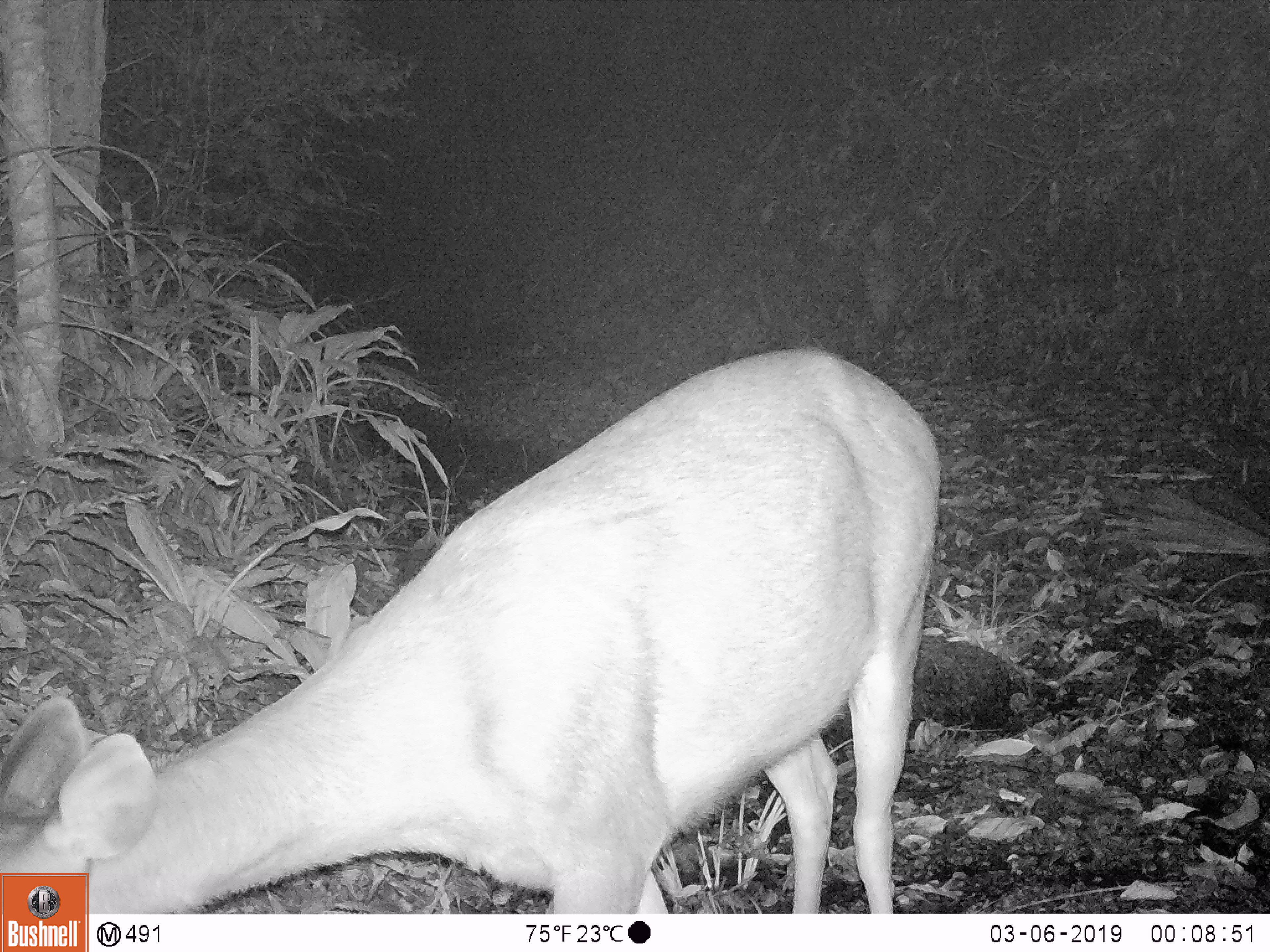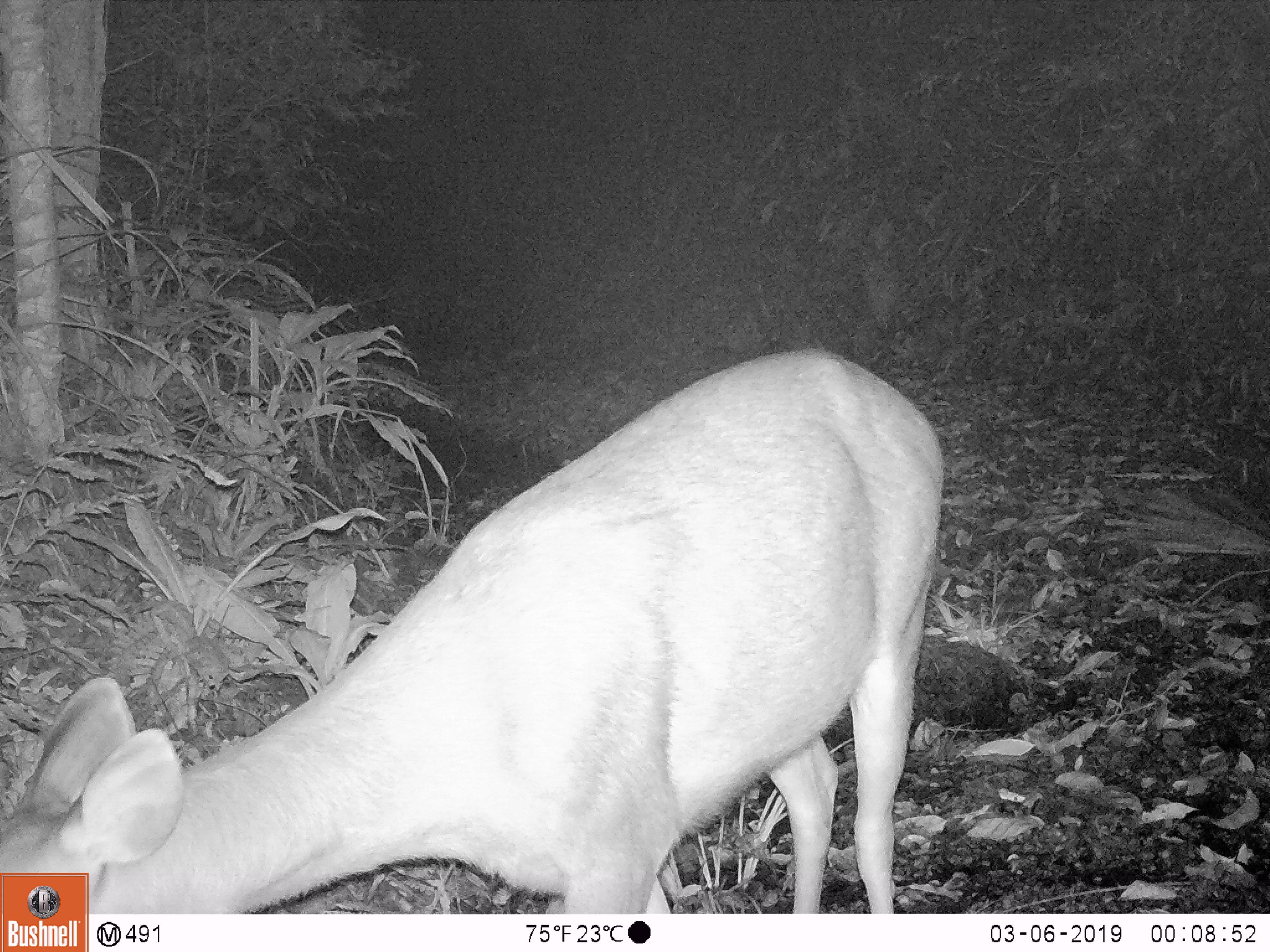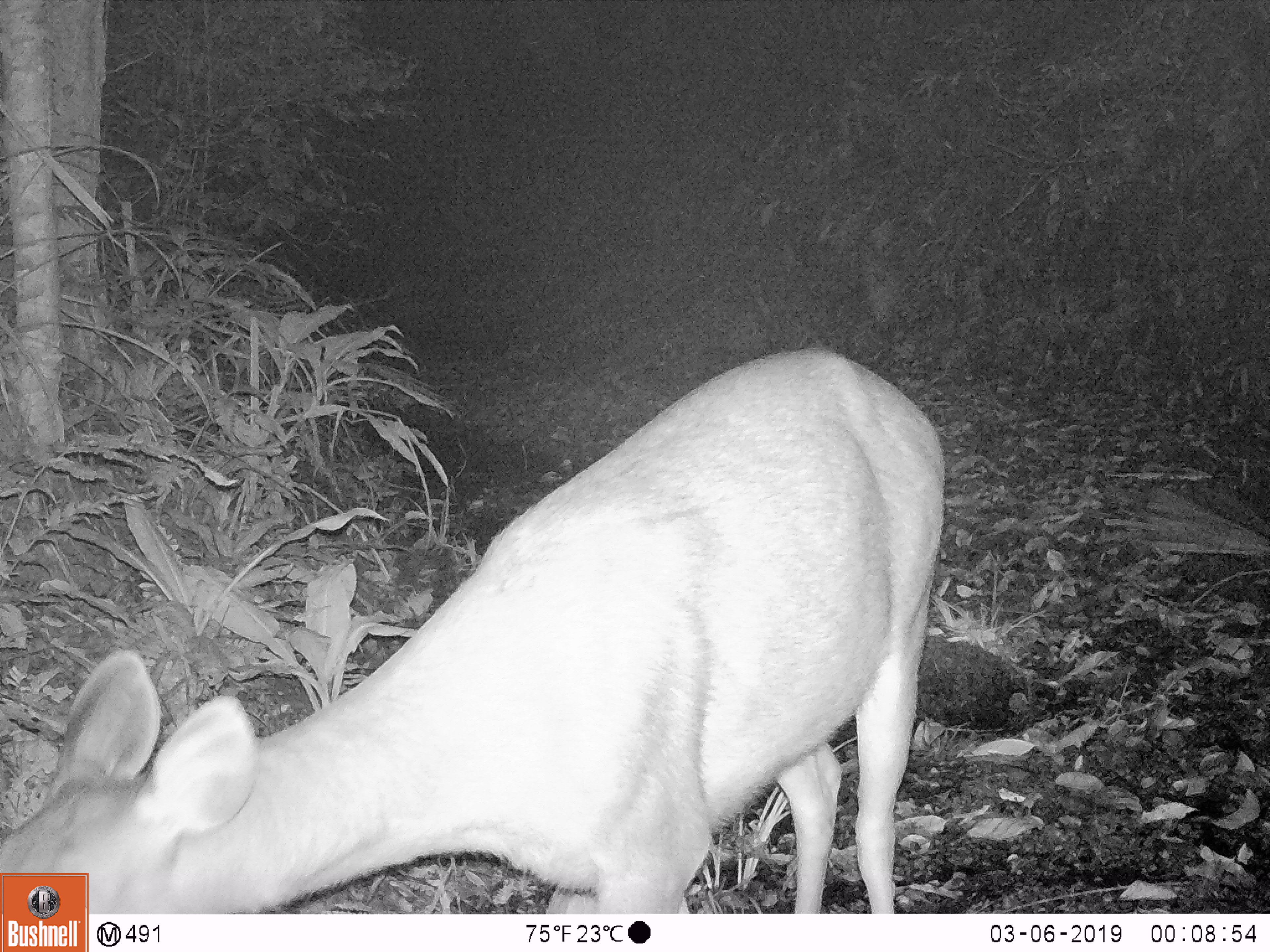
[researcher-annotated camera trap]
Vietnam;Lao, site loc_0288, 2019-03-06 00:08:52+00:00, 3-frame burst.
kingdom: Animalia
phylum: Chordata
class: Mammalia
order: Artiodactyla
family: Cervidae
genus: Rusa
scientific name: Rusa unicolor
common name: sambar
Sambar (Rusa unicolor). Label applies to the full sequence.